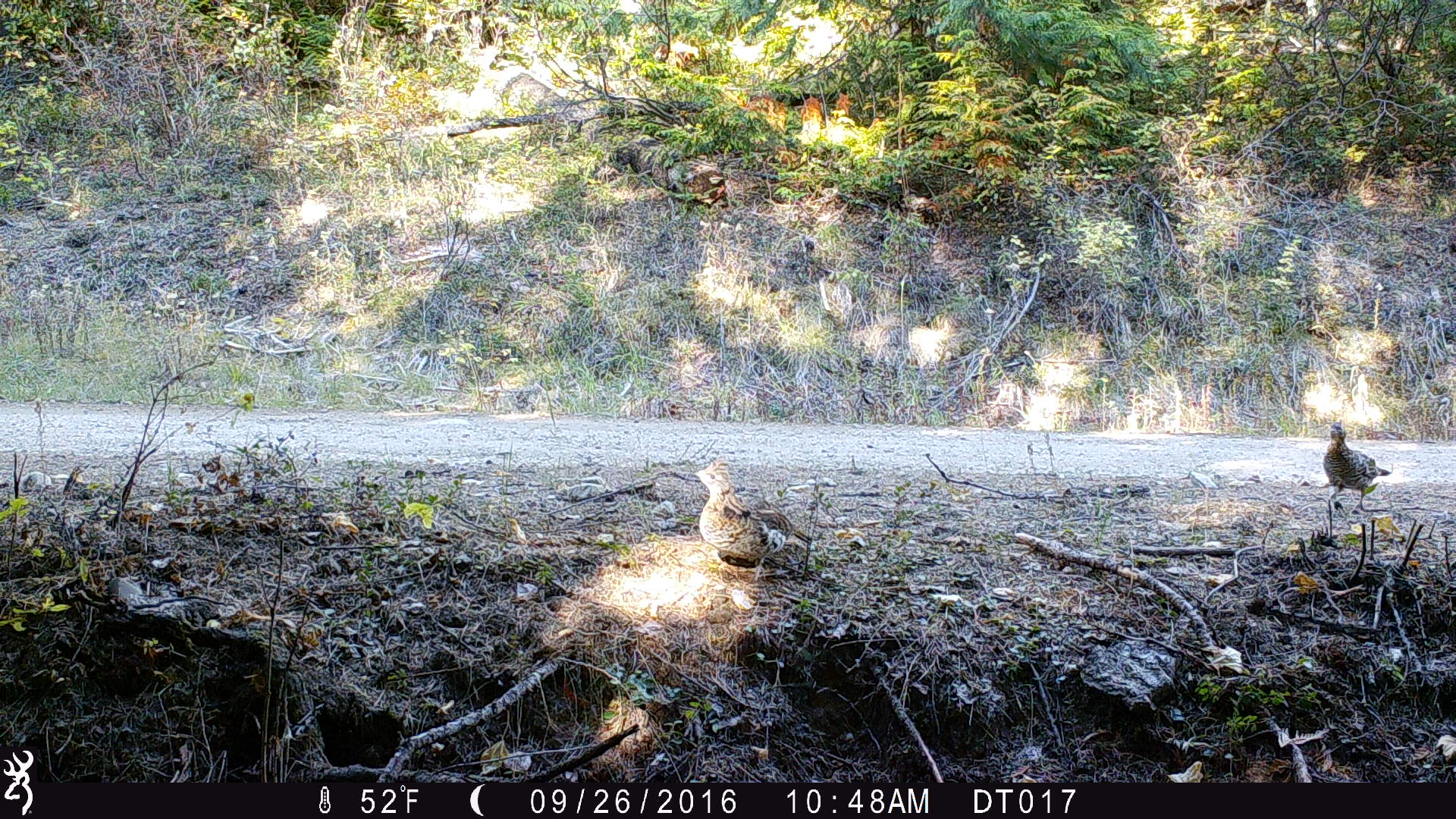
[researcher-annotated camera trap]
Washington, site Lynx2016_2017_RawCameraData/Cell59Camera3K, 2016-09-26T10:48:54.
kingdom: Animalia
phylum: Chordata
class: Aves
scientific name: Aves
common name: birds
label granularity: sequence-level